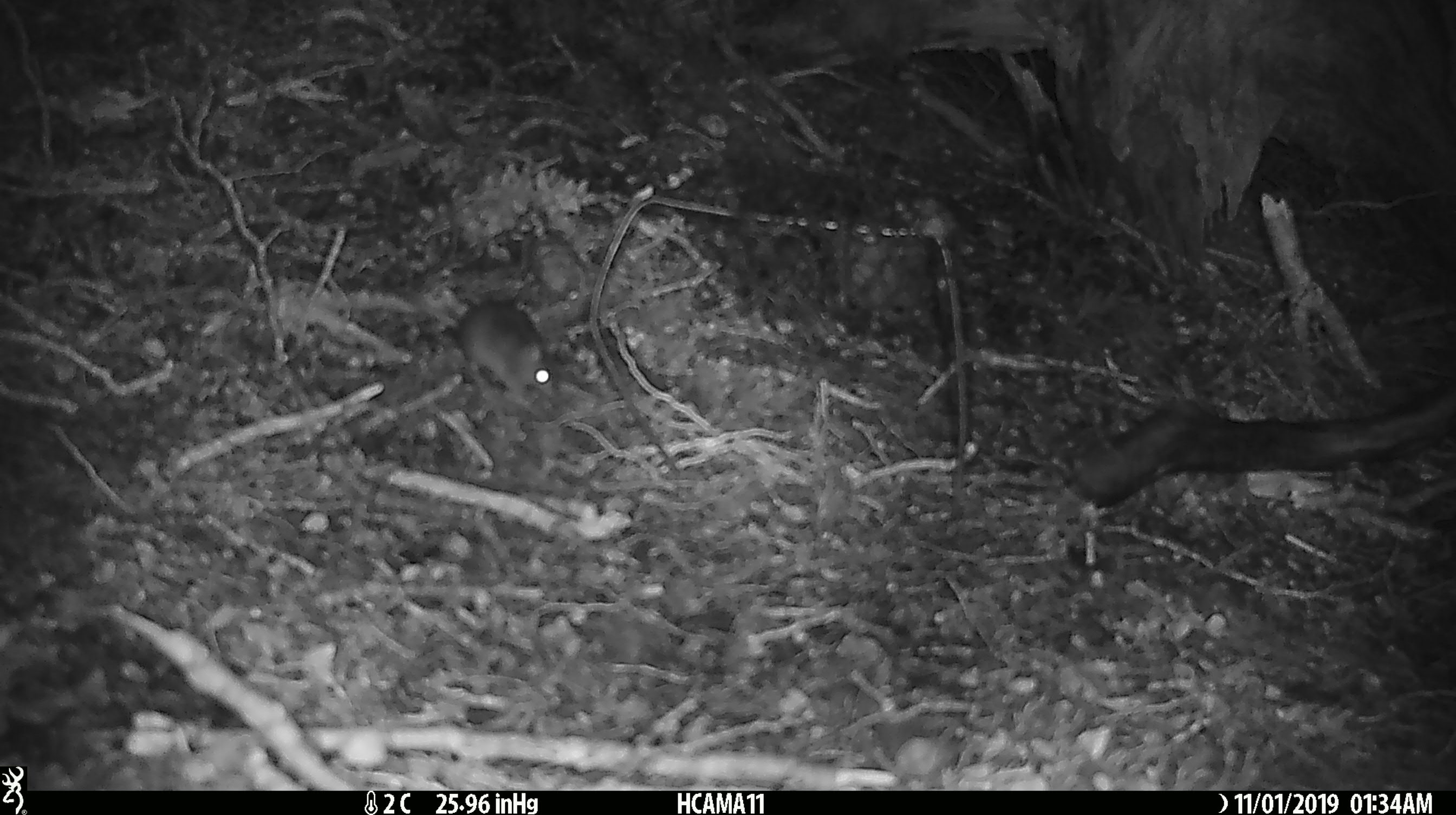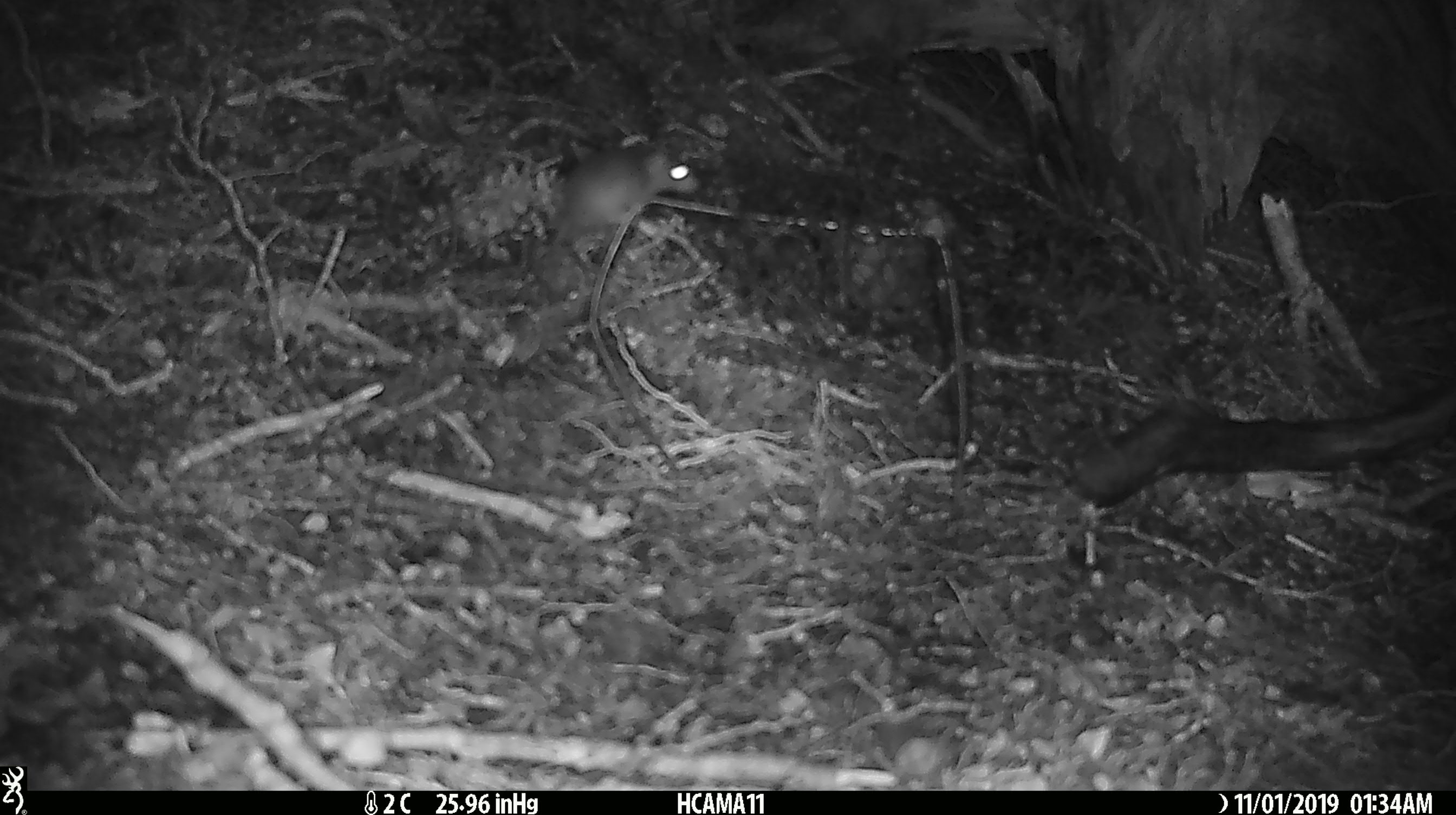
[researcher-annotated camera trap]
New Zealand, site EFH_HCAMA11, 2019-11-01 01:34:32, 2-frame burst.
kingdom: Animalia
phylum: Chordata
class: Mammalia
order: Rodentia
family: Muridae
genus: Mus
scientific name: Mus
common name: mouse